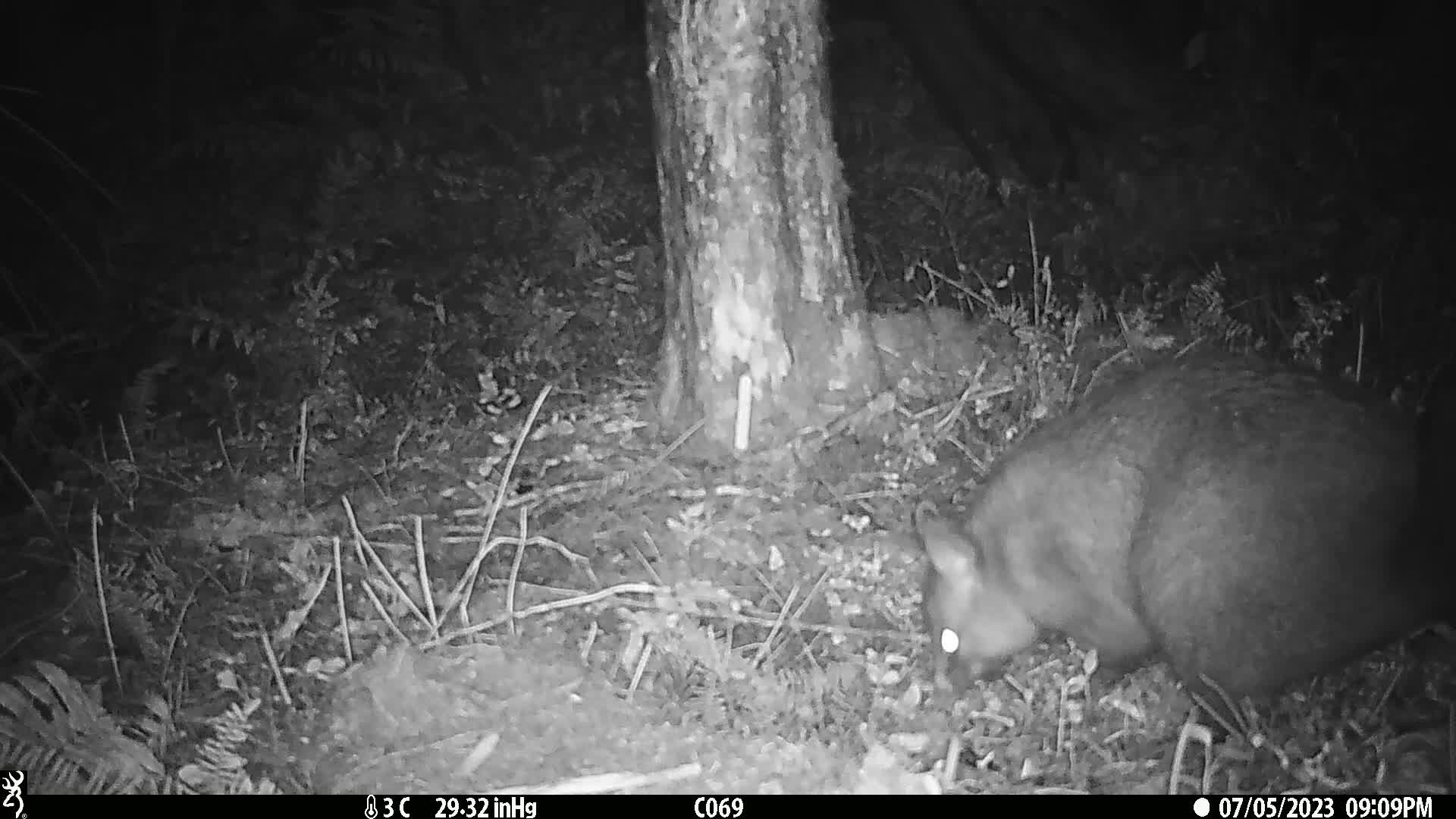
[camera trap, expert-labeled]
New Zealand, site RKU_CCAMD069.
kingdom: Animalia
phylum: Chordata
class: Mammalia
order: Diprotodontia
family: Phalangeridae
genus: Trichosurus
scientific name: Trichosurus vulpecula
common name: common brushtail possum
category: possum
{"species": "possum (common brushtail possum) (Trichosurus vulpecula)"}